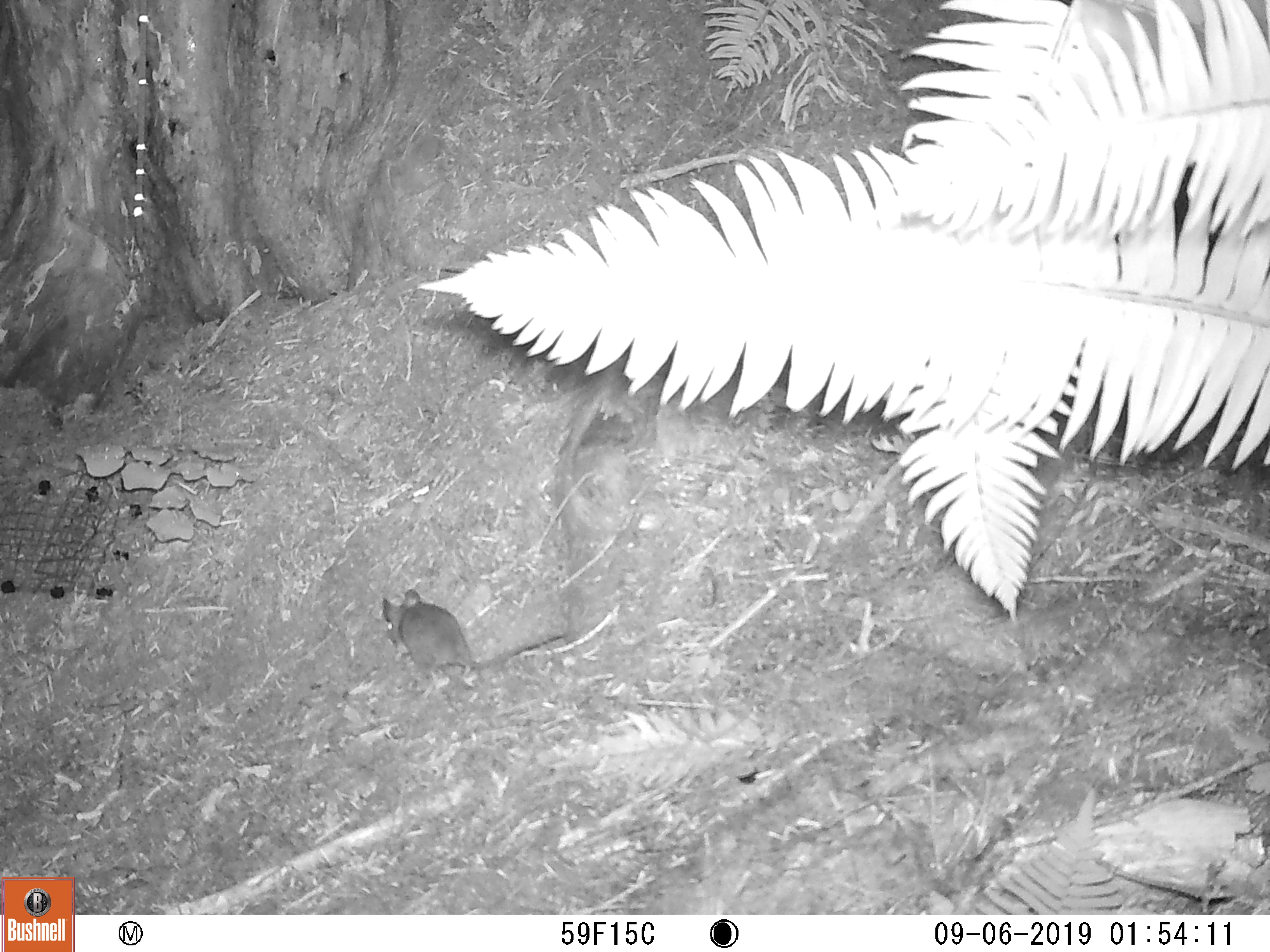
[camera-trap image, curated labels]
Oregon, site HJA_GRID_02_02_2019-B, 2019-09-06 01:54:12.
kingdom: Animalia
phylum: Chordata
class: Mammalia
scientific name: Mammalia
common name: small mammal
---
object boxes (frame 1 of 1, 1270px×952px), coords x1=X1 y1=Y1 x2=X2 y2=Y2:
small mammal: x1=363 y1=570 x2=614 y2=688